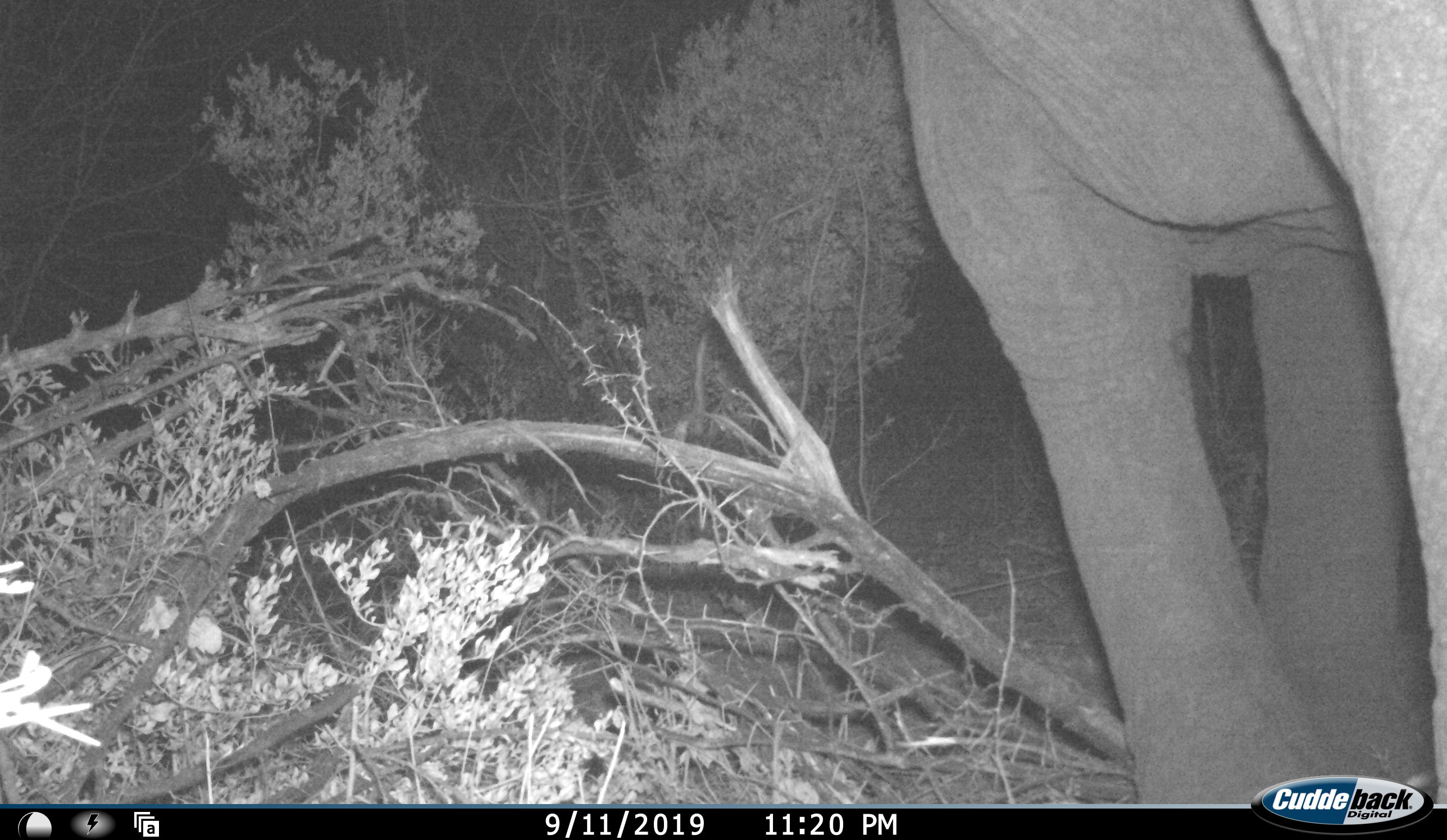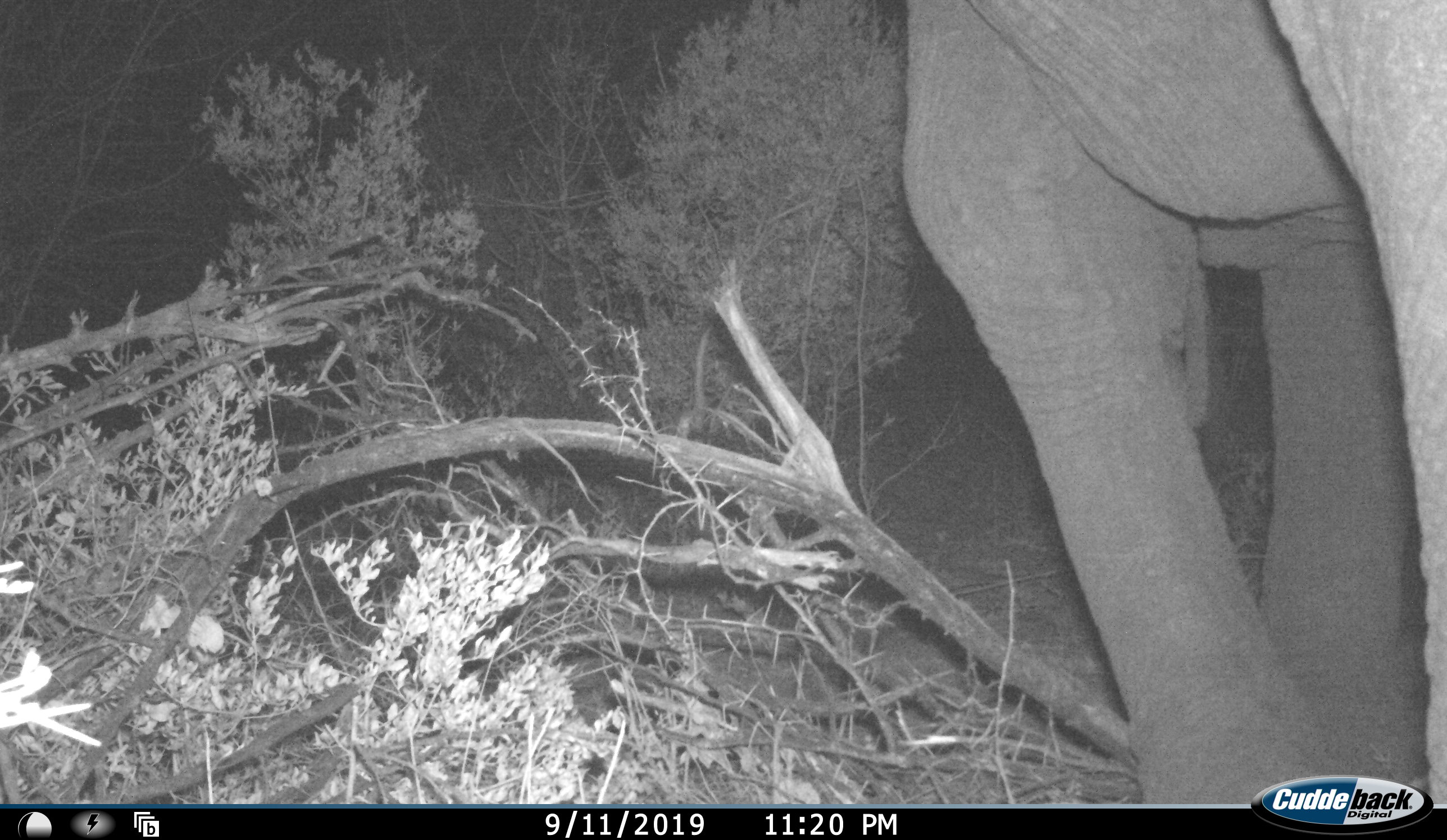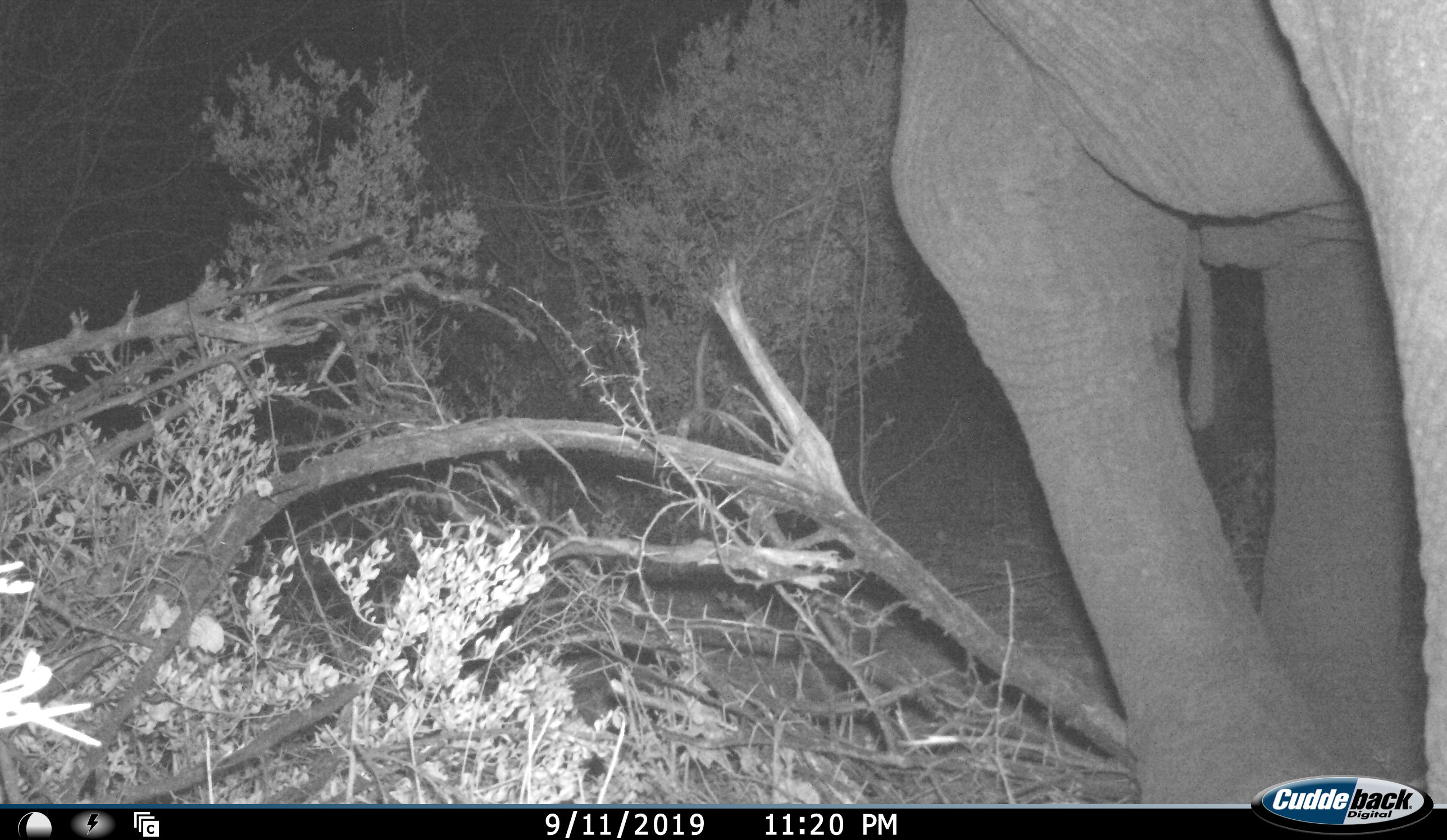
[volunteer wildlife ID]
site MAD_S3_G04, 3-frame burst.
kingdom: Animalia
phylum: Chordata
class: Mammalia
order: Proboscidea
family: Elephantidae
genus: Loxodonta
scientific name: Loxodonta africana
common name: african bush elephant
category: elephant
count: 1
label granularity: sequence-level